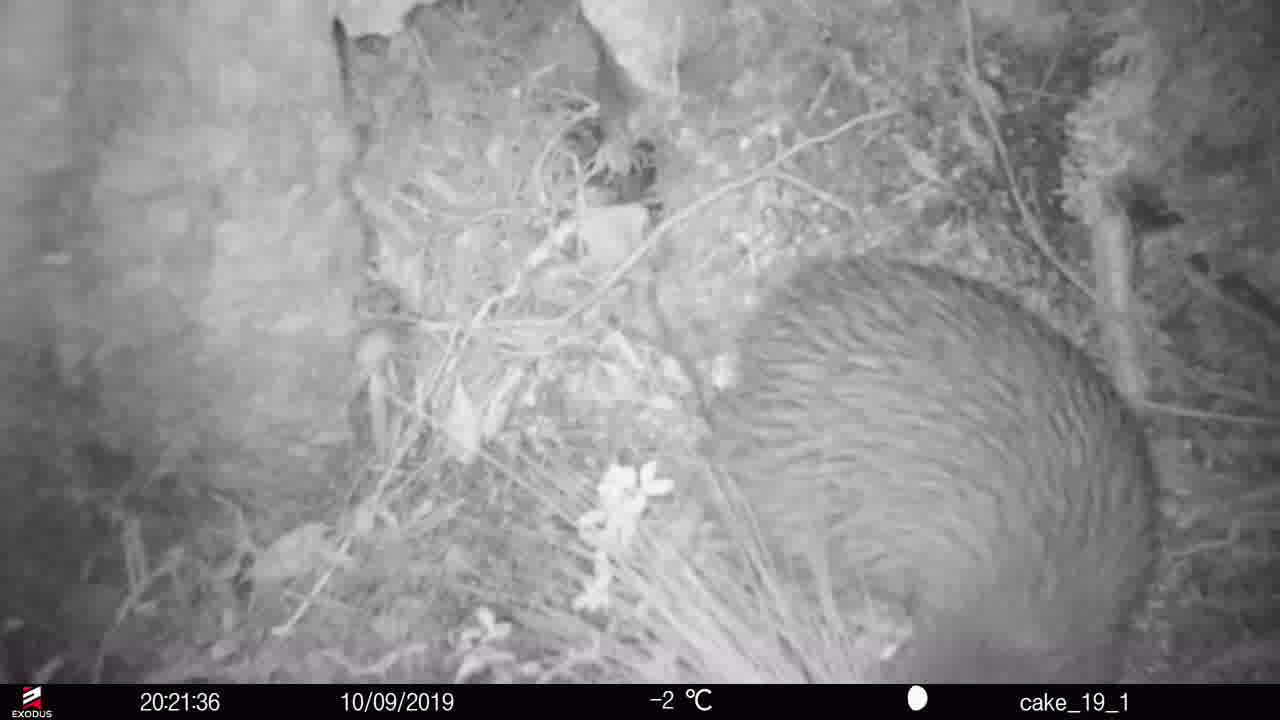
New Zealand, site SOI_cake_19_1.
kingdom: Animalia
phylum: Chordata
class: Aves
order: Apterygiformes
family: Apterygidae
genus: Apteryx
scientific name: Apteryx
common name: kiwi